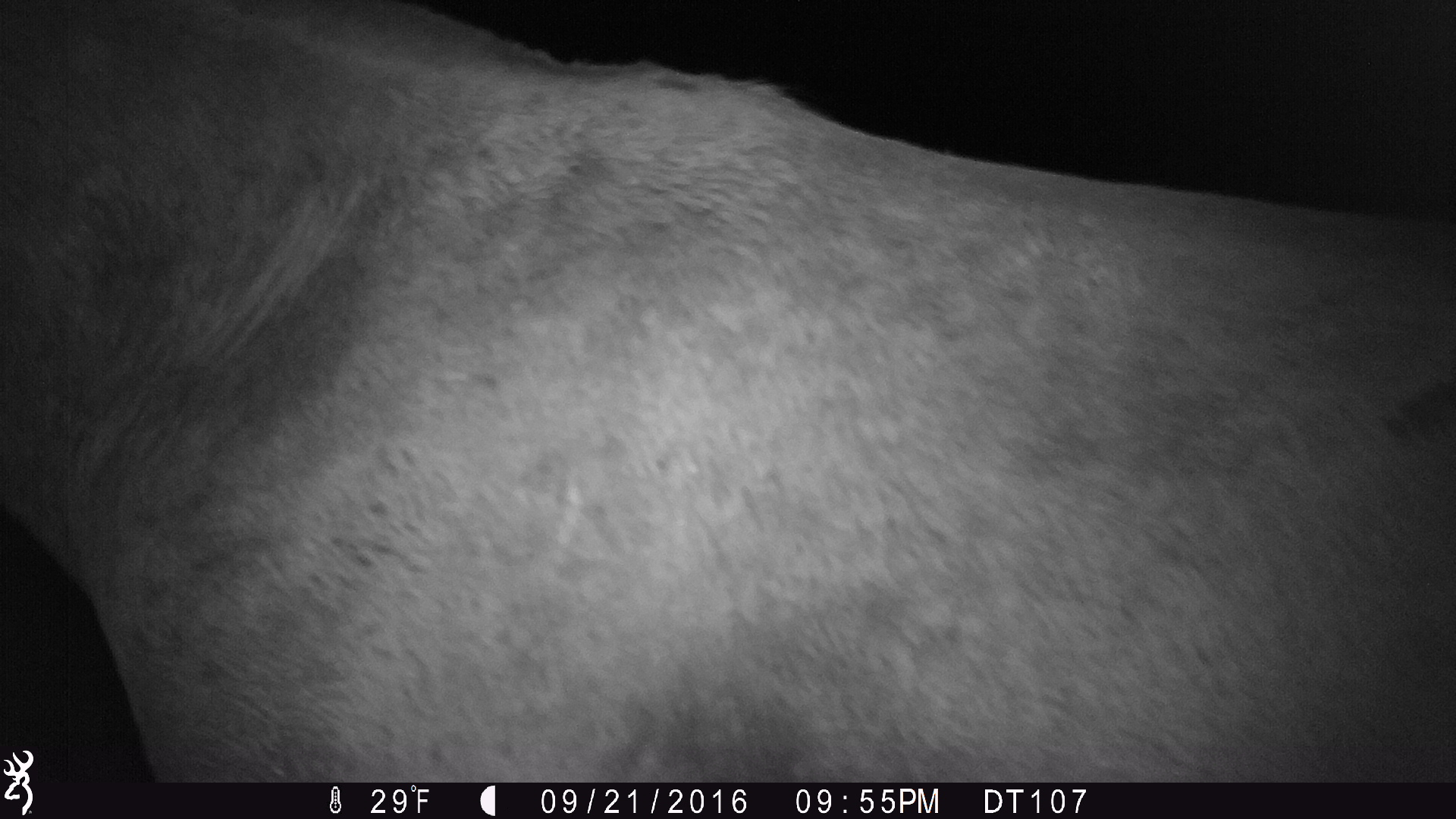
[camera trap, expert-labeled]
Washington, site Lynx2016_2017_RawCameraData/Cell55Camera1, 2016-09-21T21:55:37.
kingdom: Animalia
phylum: Chordata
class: Mammalia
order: Perissodactyla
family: Equidae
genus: Equus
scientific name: Equus caballus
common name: domestic horse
Domestic horse (Equus caballus). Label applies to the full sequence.